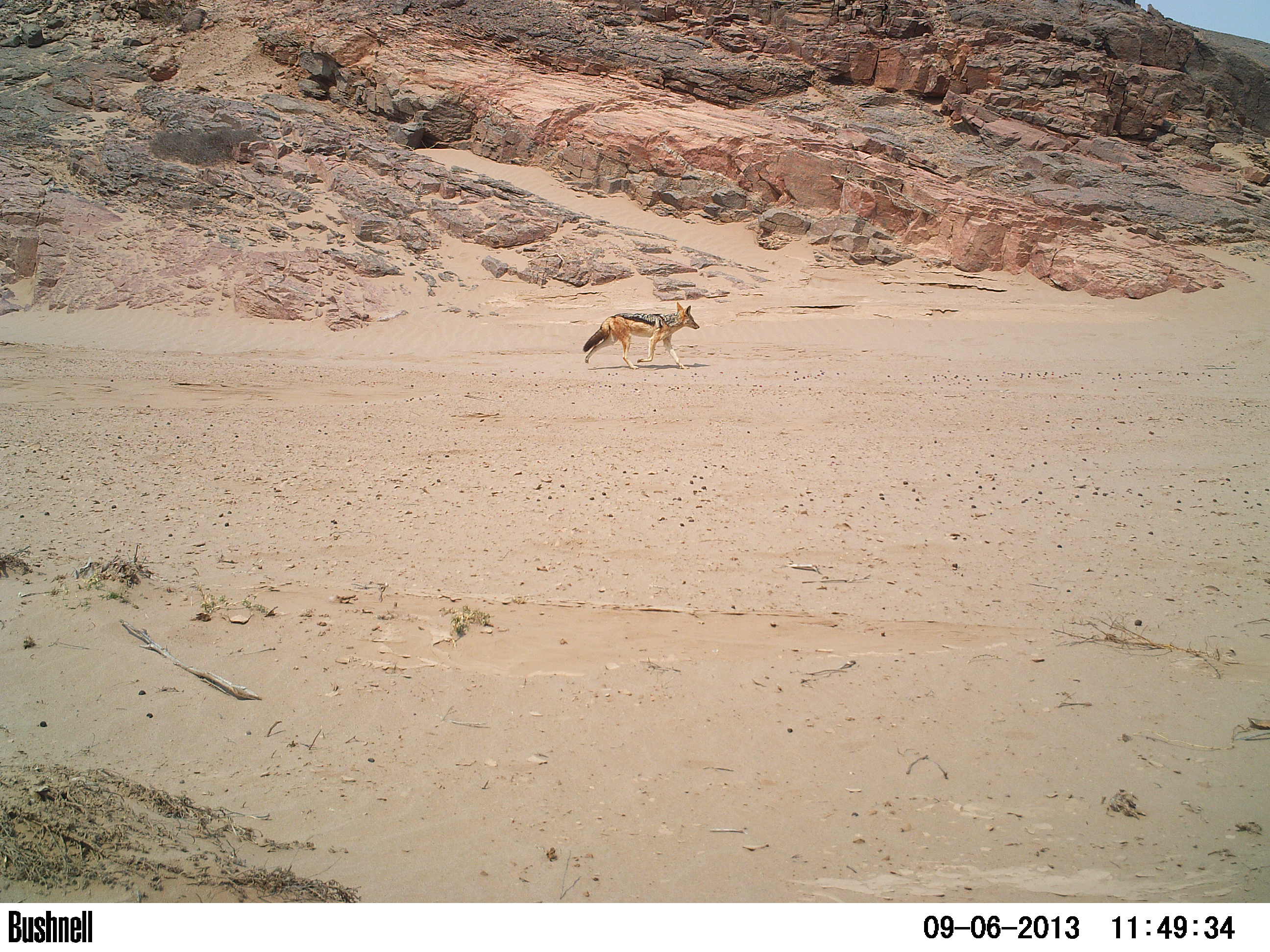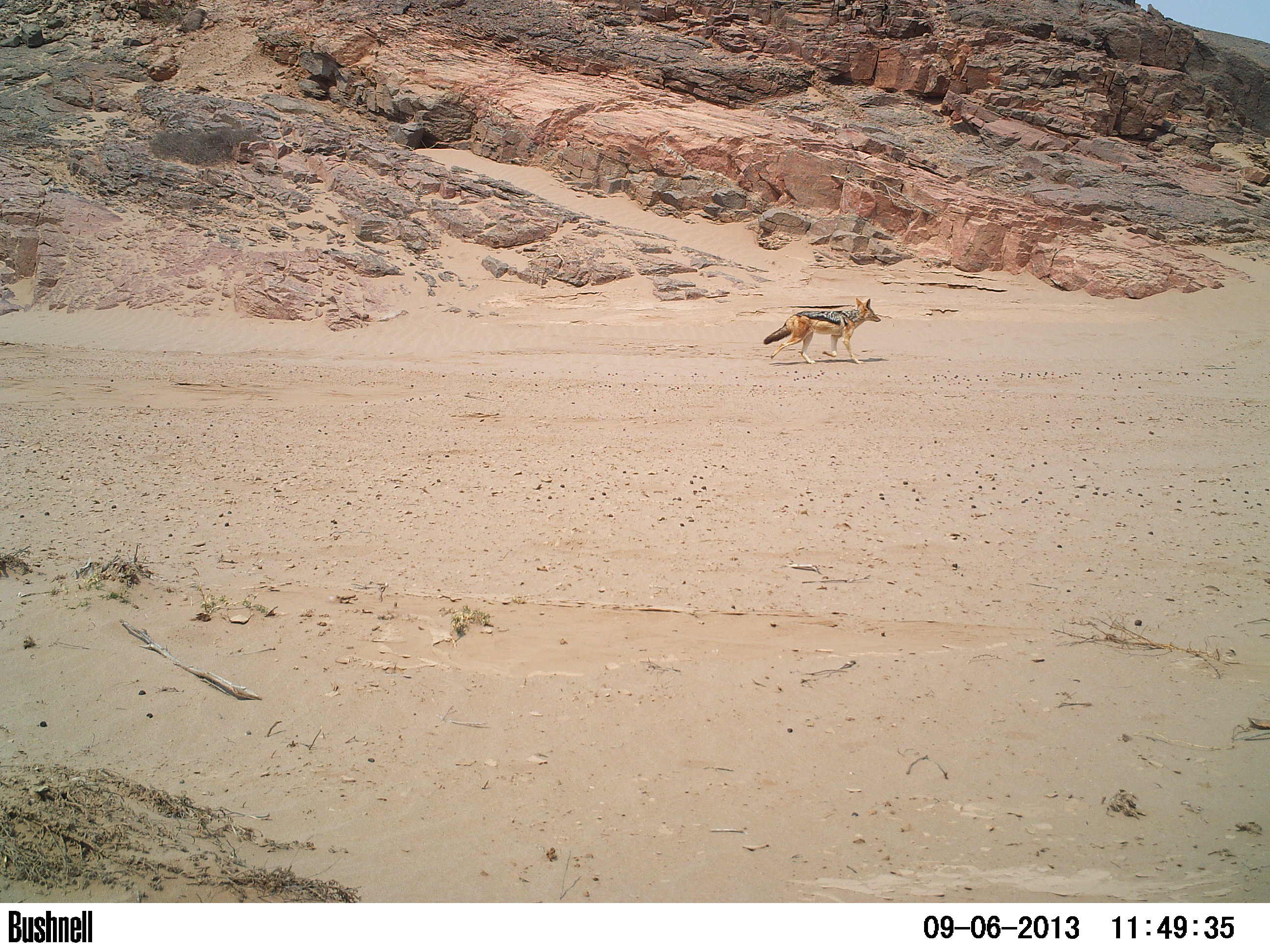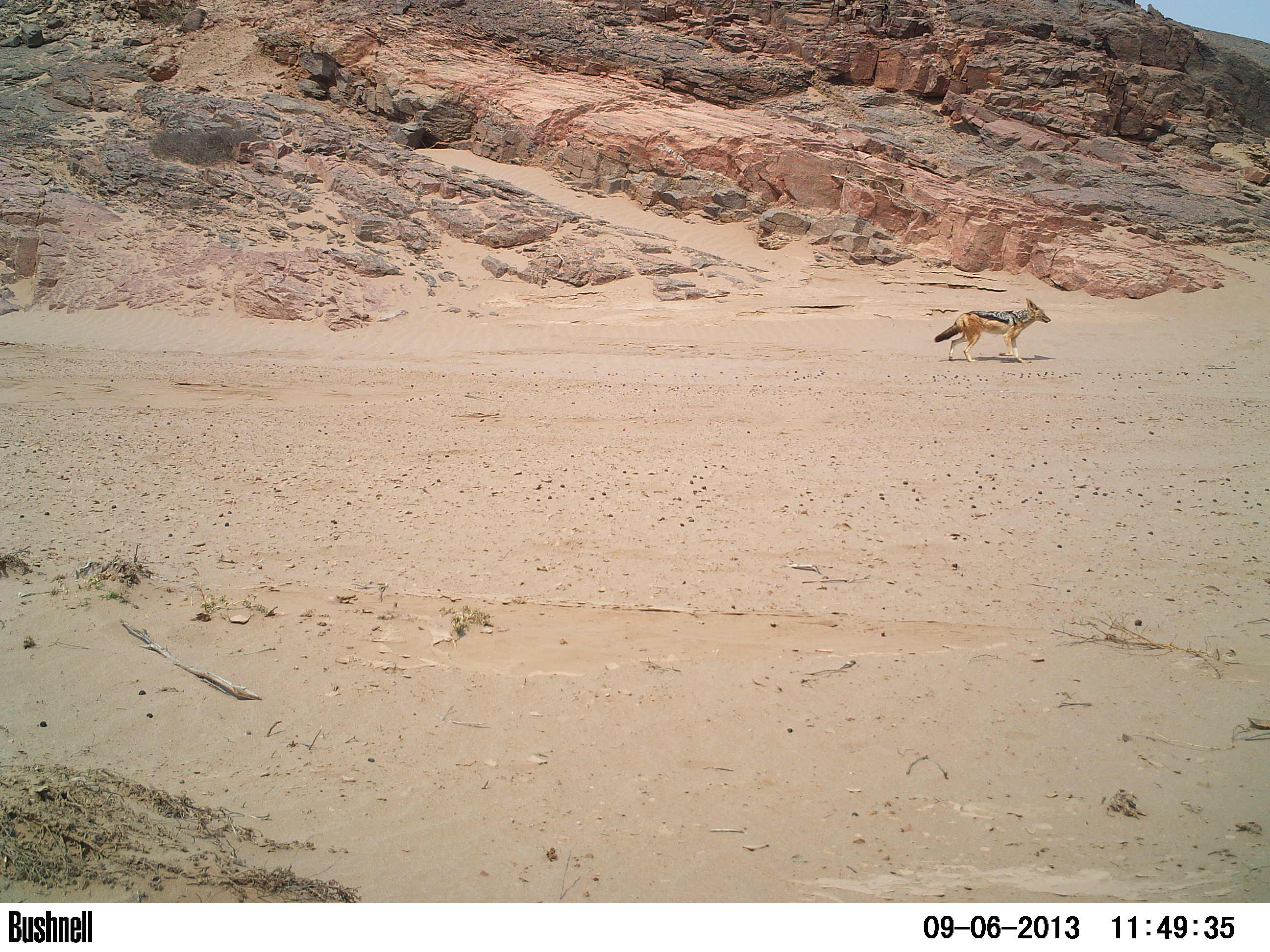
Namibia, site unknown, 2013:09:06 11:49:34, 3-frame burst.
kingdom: Animalia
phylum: Chordata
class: Mammalia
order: Carnivora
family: Canidae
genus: Lupulella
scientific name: Lupulella mesomelas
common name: black-backed jackal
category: canis mesomelas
Canis mesomelas (black-backed jackal) (Lupulella mesomelas).